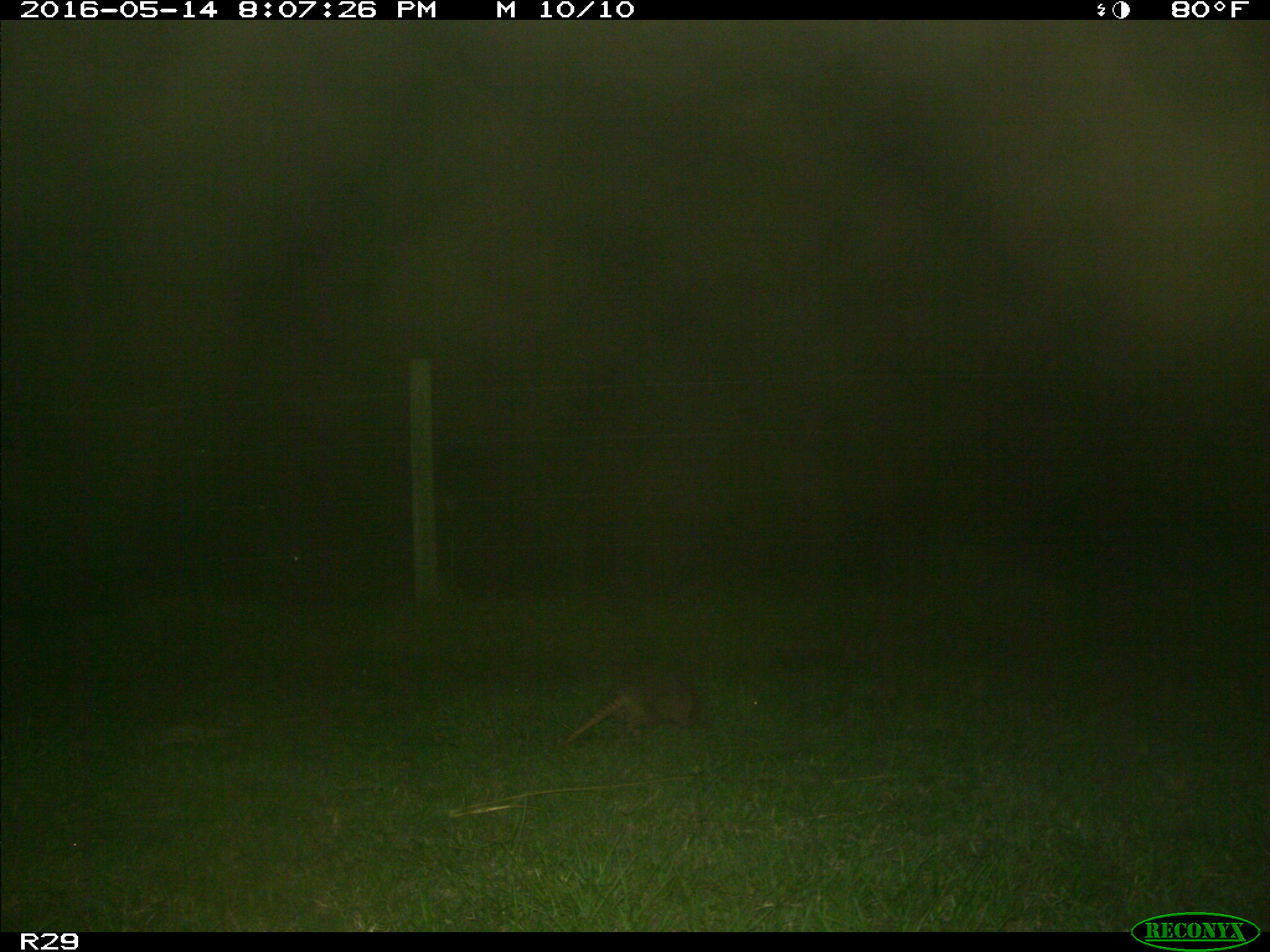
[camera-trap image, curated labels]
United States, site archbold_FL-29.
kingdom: Animalia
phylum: Chordata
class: Mammalia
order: Cingulata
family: Dasypodidae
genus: Dasypus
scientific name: Dasypus novemcinctus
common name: nine-banded armadillo